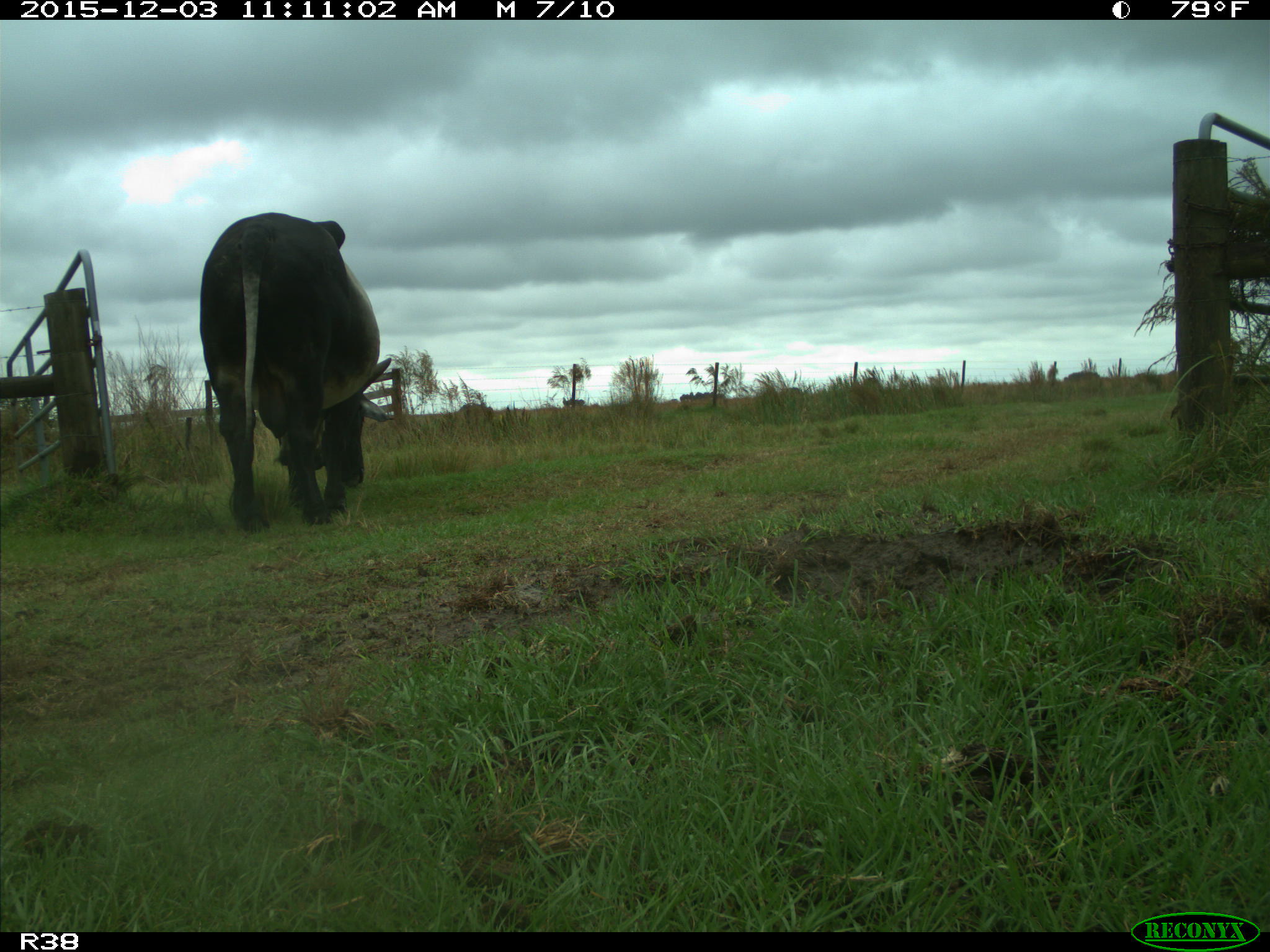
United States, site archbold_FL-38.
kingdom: Animalia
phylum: Chordata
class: Mammalia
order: Artiodactyla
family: Bovidae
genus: Bos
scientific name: Bos taurus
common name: domestic cow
Bos taurus (domestic cow).